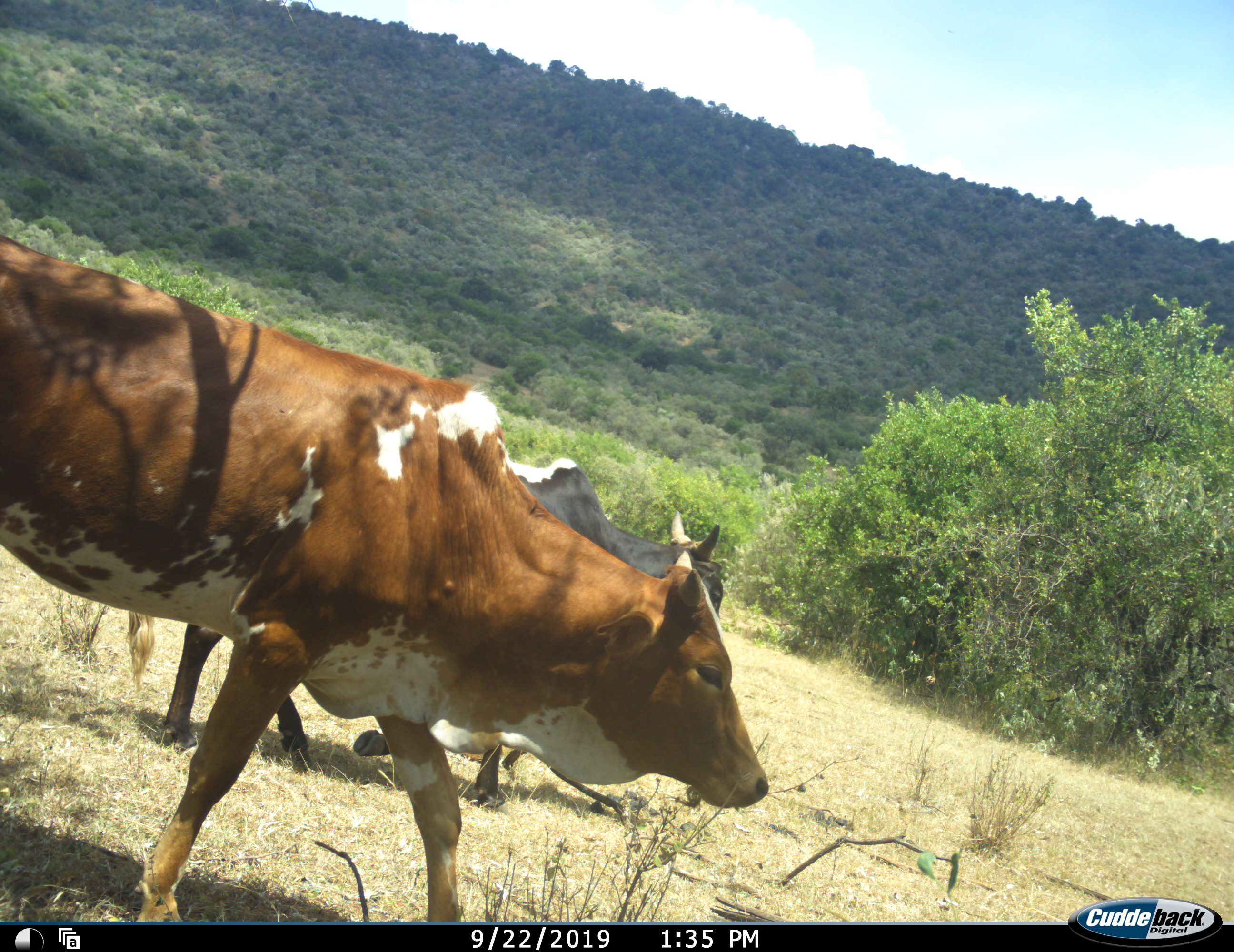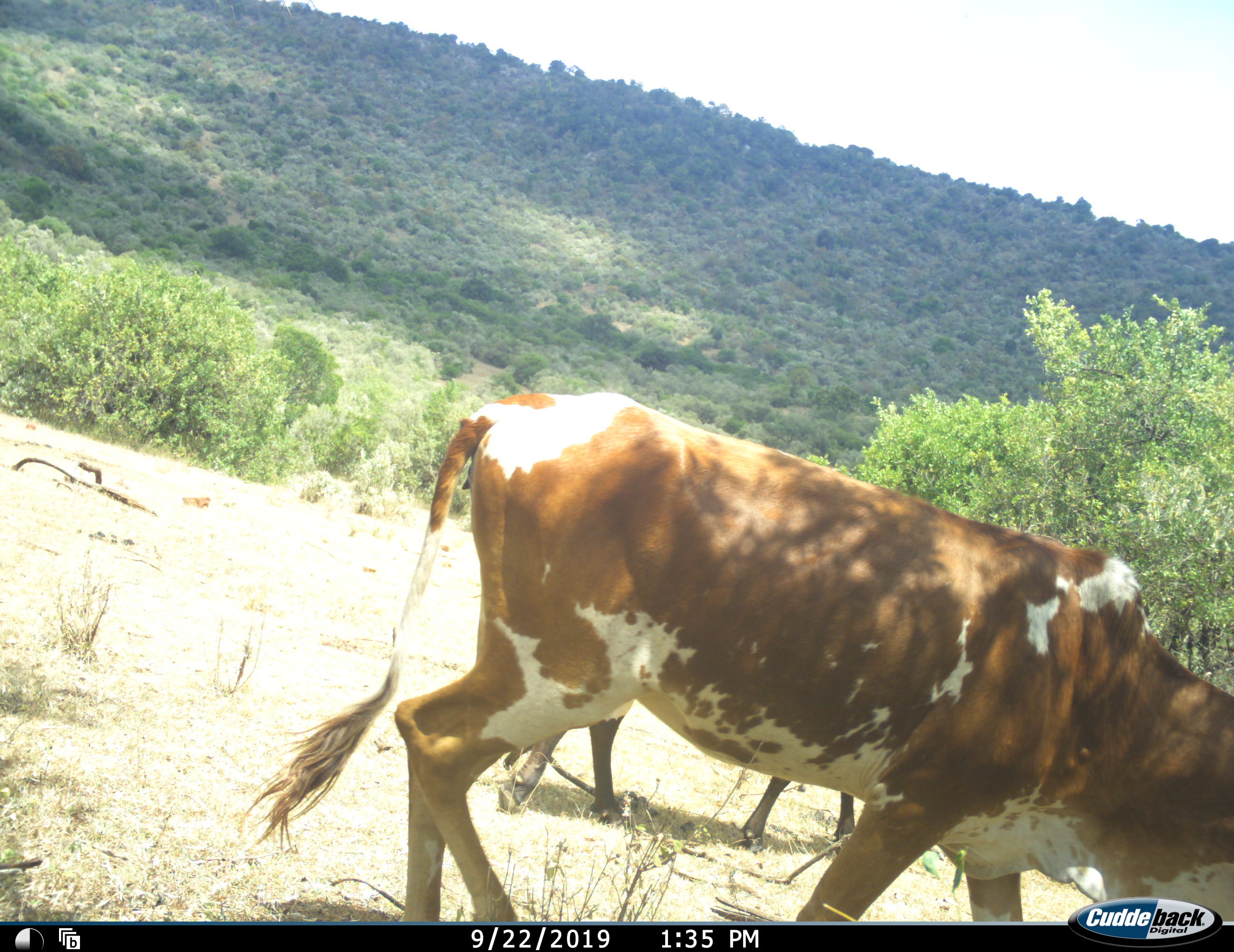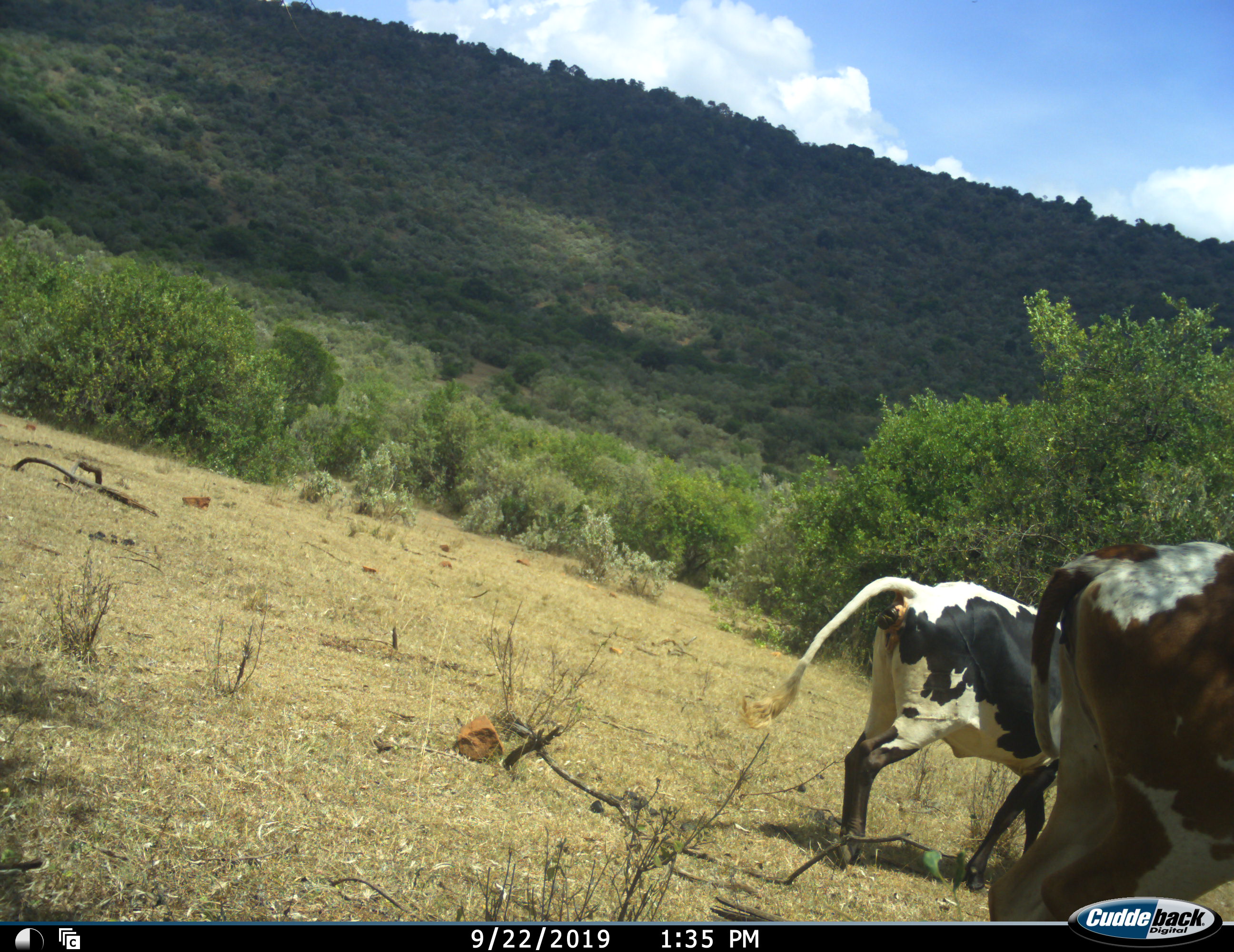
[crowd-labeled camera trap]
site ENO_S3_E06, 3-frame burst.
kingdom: Animalia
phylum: Chordata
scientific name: Vertebrata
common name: domestic animal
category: domesticanimal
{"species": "domesticanimal (domestic animal) (Vertebrata)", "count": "2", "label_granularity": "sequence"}